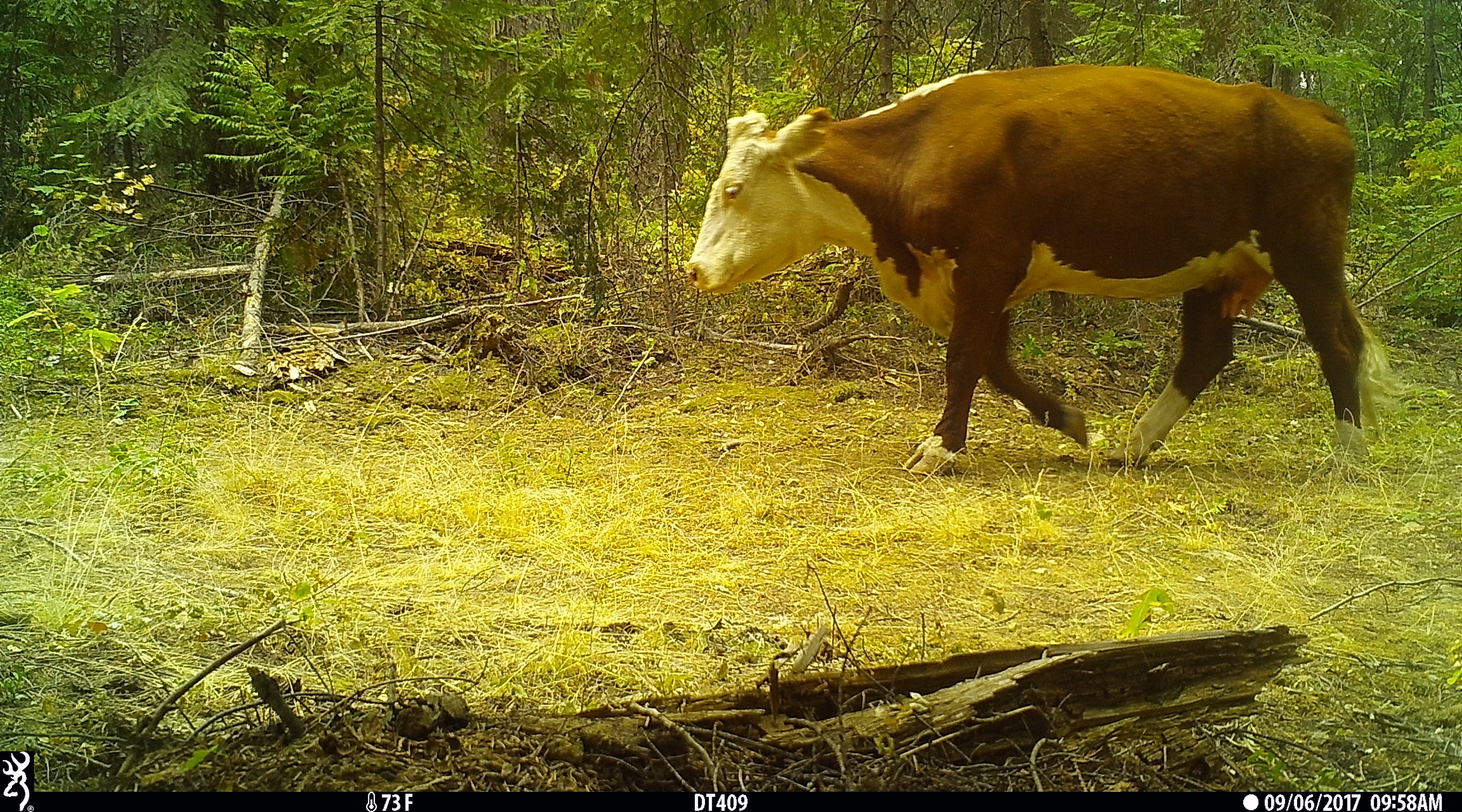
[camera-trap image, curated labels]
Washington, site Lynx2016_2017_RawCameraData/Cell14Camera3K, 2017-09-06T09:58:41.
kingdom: Animalia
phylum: Chordata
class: Mammalia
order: Artiodactyla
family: Bovidae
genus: Bos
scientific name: Bos taurus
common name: domestic cattle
Domestic cattle (Bos taurus). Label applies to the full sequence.